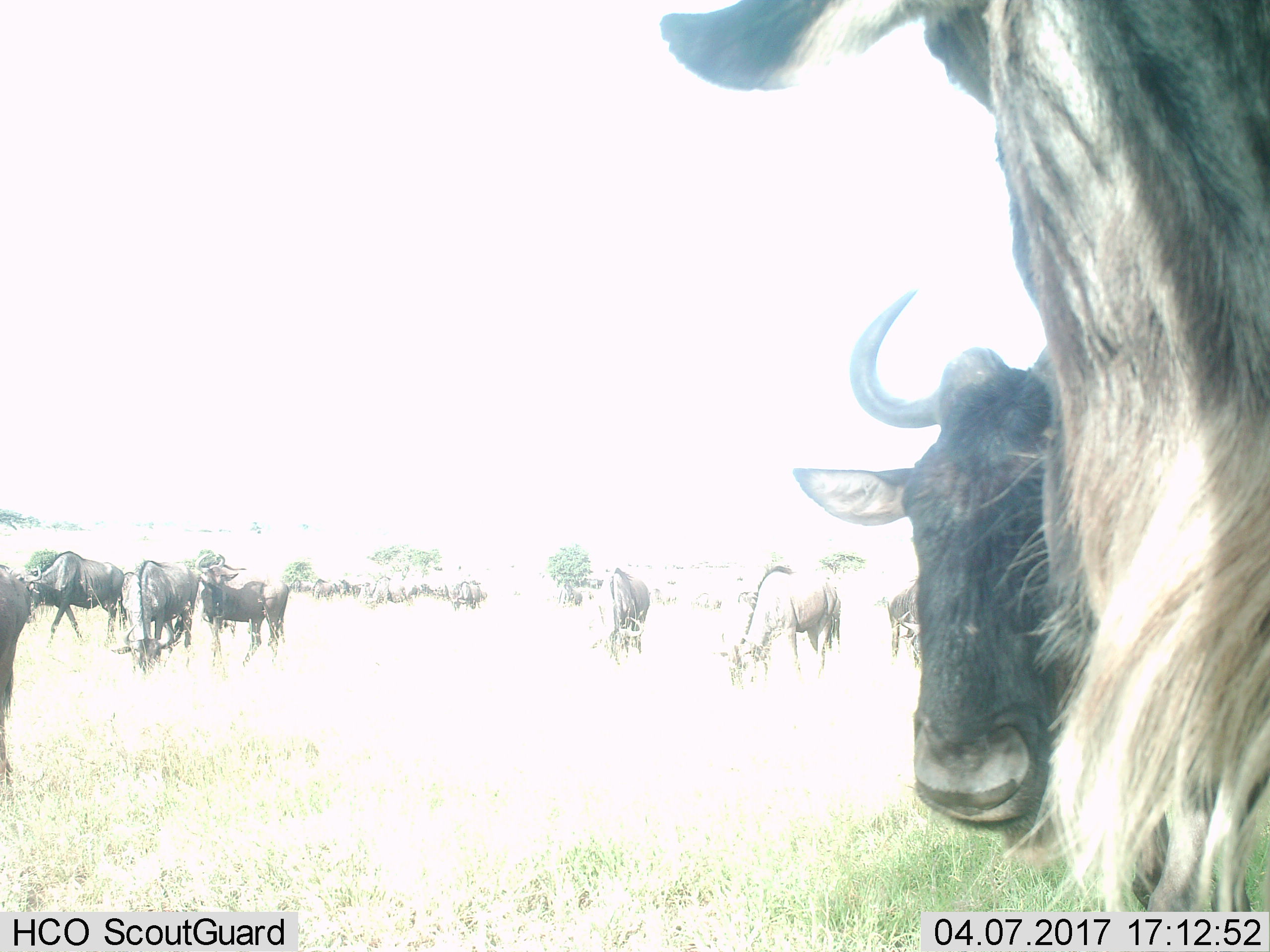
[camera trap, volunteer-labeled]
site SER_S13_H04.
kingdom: Animalia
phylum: Chordata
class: Mammalia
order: Artiodactyla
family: Bovidae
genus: Connochaetes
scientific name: Connochaetes taurinus taurinus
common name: blue wildebeest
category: wildebeestblue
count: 11-50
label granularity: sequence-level